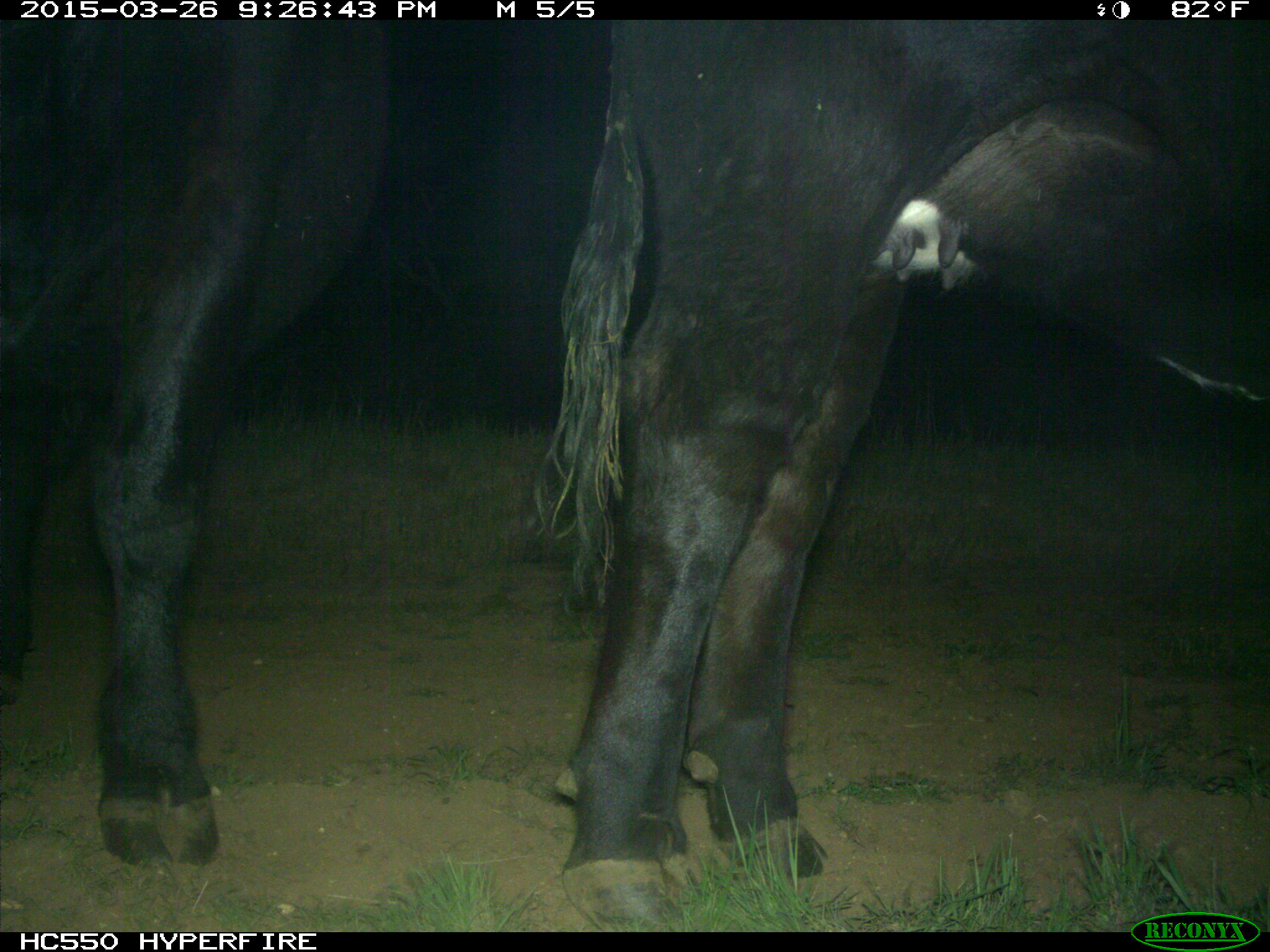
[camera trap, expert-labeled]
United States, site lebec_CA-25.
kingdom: Animalia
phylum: Chordata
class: Mammalia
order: Artiodactyla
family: Bovidae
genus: Bos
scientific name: Bos taurus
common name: domestic cow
Bos taurus (domestic cow).